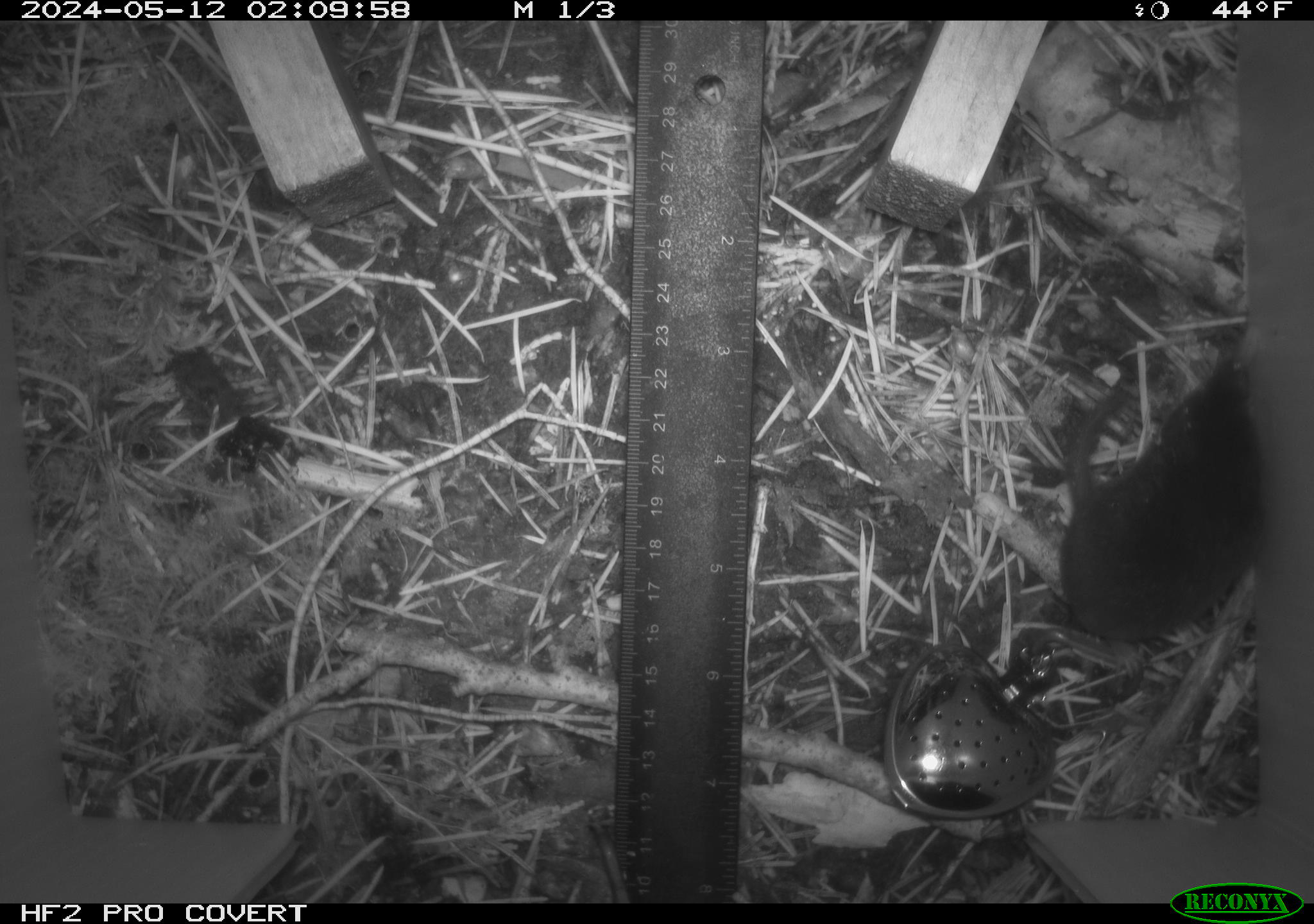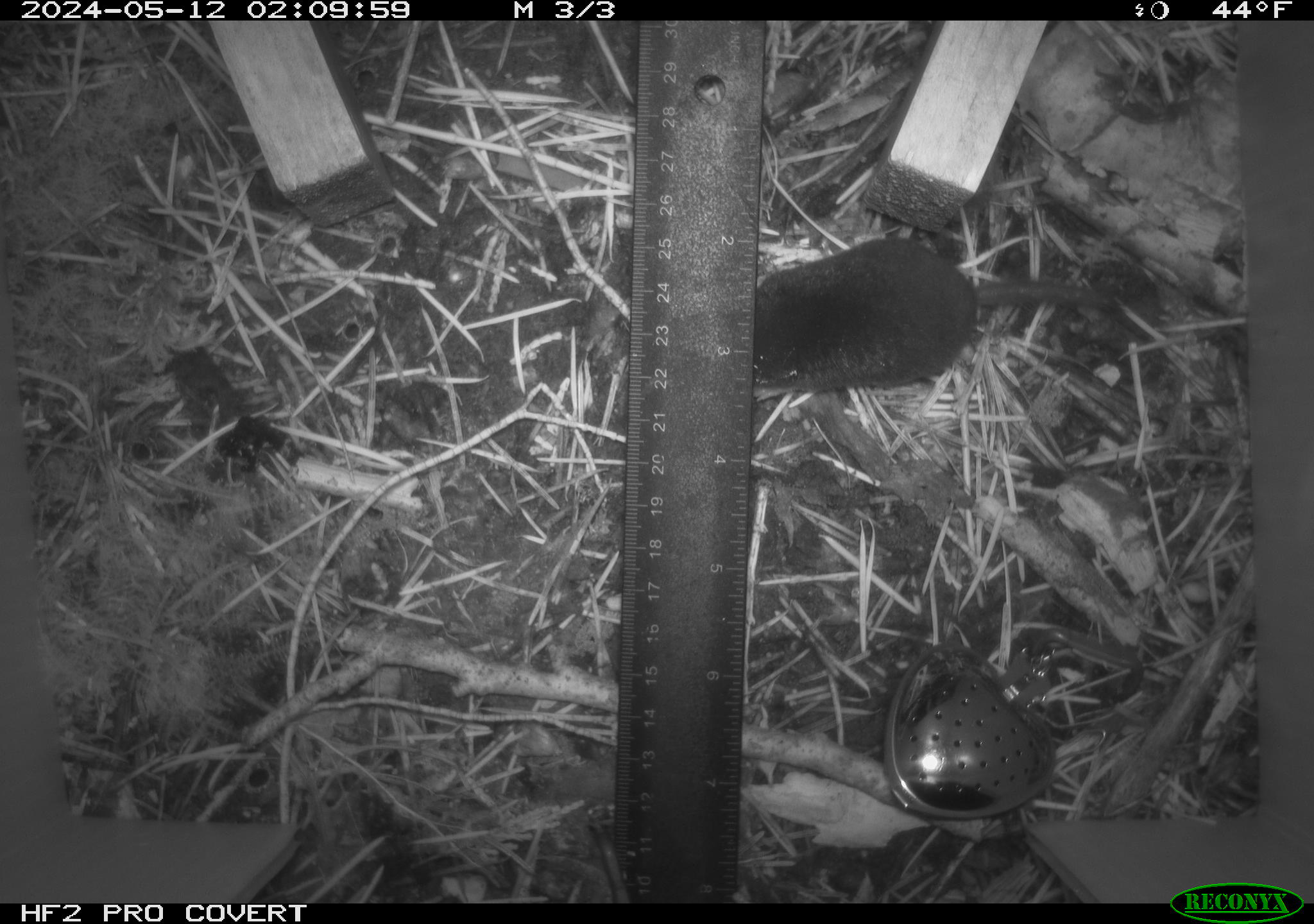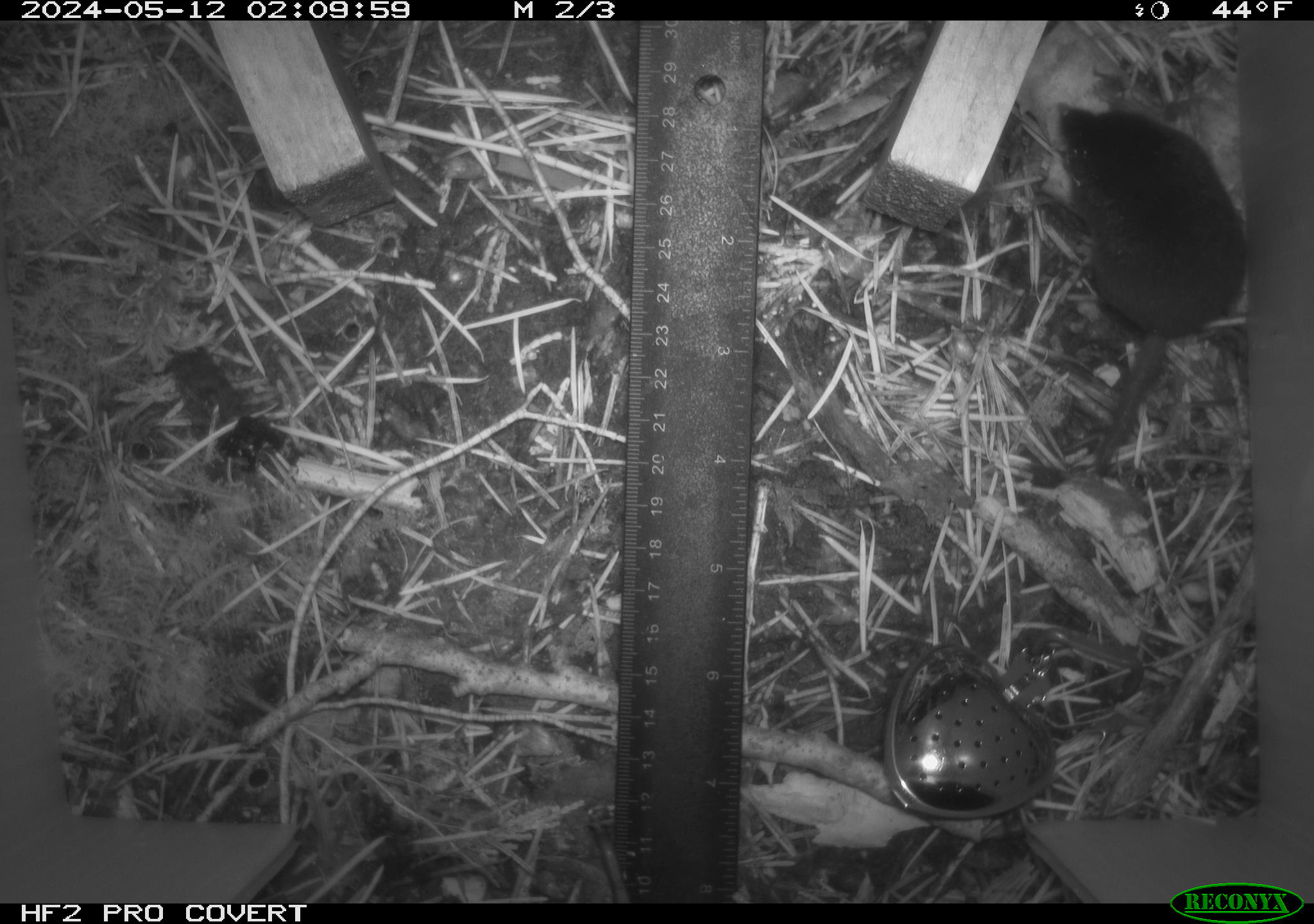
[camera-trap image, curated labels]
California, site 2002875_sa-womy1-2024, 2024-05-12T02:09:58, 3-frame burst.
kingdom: Animalia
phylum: Chordata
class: Mammalia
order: Eulipotyphla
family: Talpidae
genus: Neurotrichus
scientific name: Neurotrichus gibbsii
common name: shrew-mole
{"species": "shrew-mole (Neurotrichus gibbsii)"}